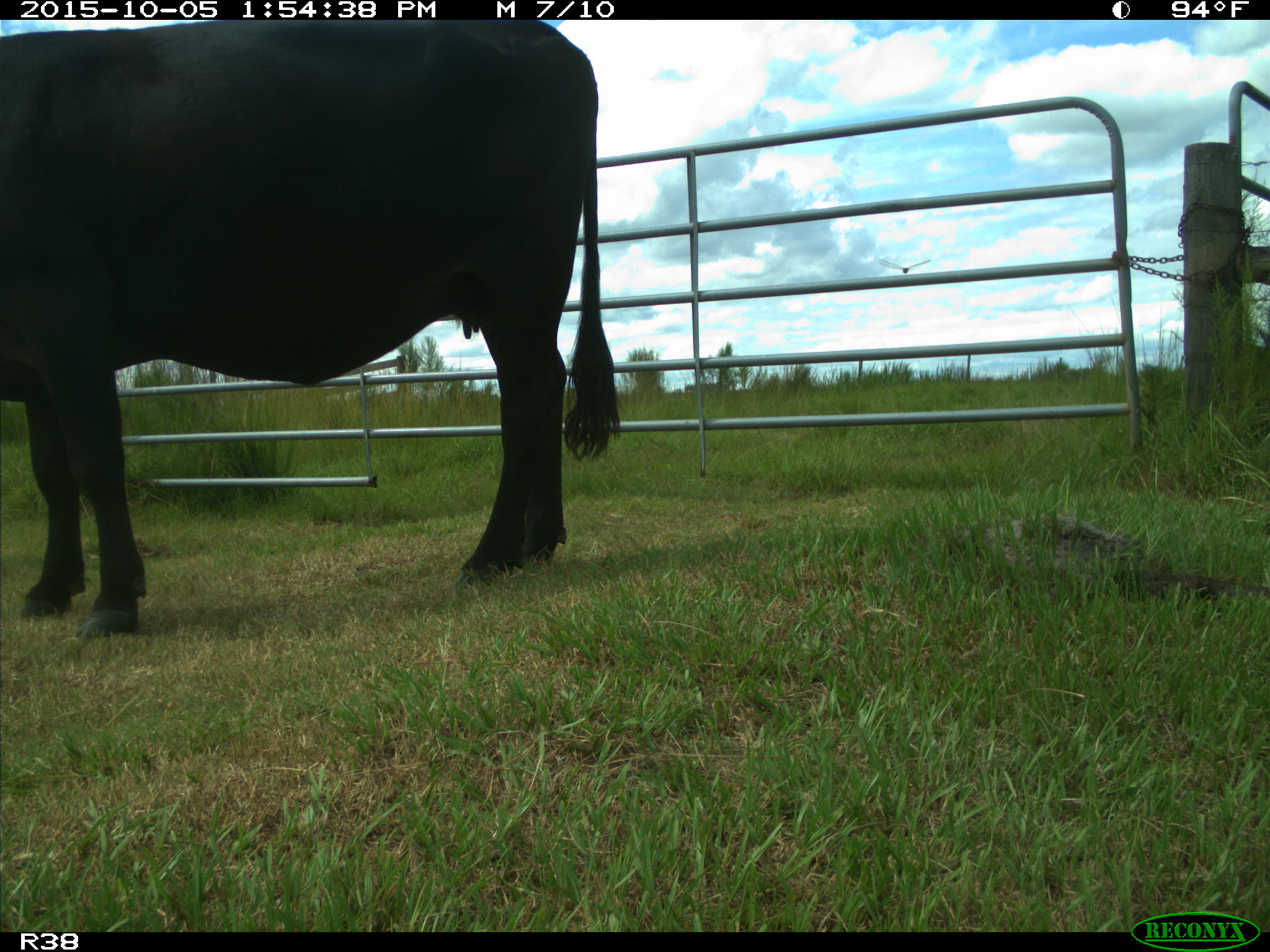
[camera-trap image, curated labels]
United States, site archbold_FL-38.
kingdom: Animalia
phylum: Chordata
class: Mammalia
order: Artiodactyla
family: Bovidae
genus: Bos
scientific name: Bos taurus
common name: domestic cow